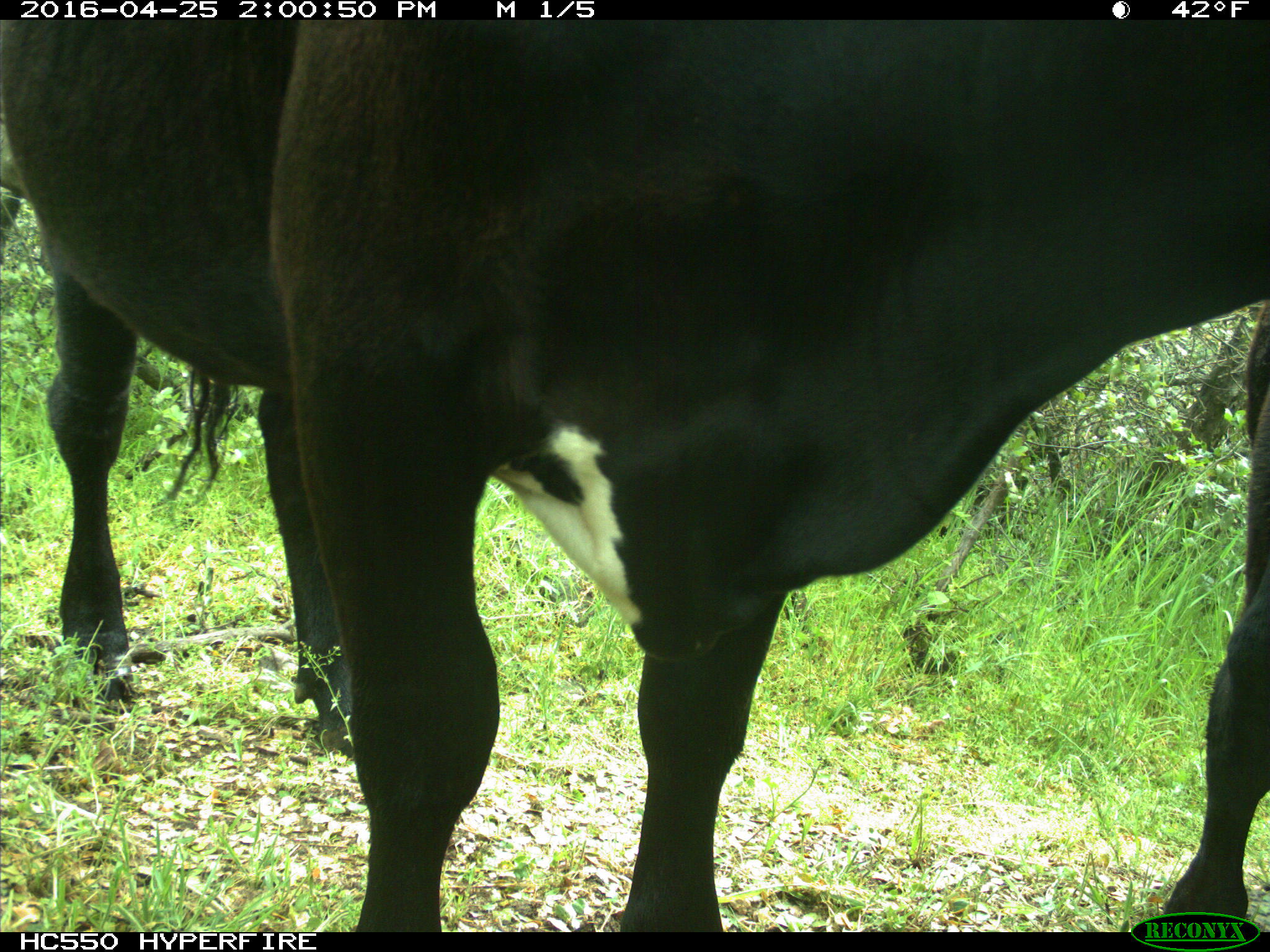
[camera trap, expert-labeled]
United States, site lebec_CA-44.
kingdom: Animalia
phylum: Chordata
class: Mammalia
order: Artiodactyla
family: Bovidae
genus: Bos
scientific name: Bos taurus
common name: domestic cow